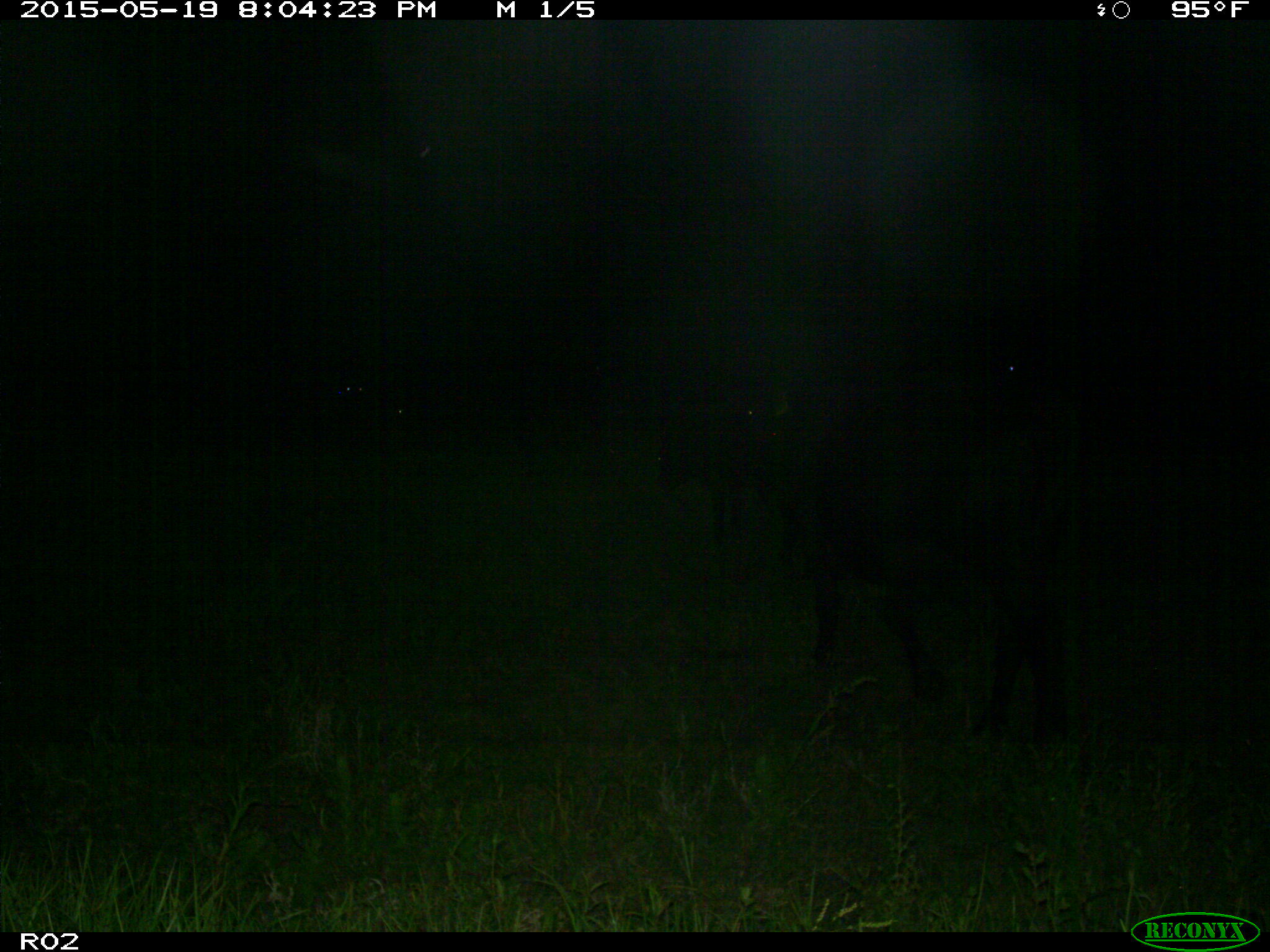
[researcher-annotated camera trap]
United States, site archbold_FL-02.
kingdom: Animalia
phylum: Chordata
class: Mammalia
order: Artiodactyla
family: Bovidae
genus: Bos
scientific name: Bos taurus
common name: domestic cow